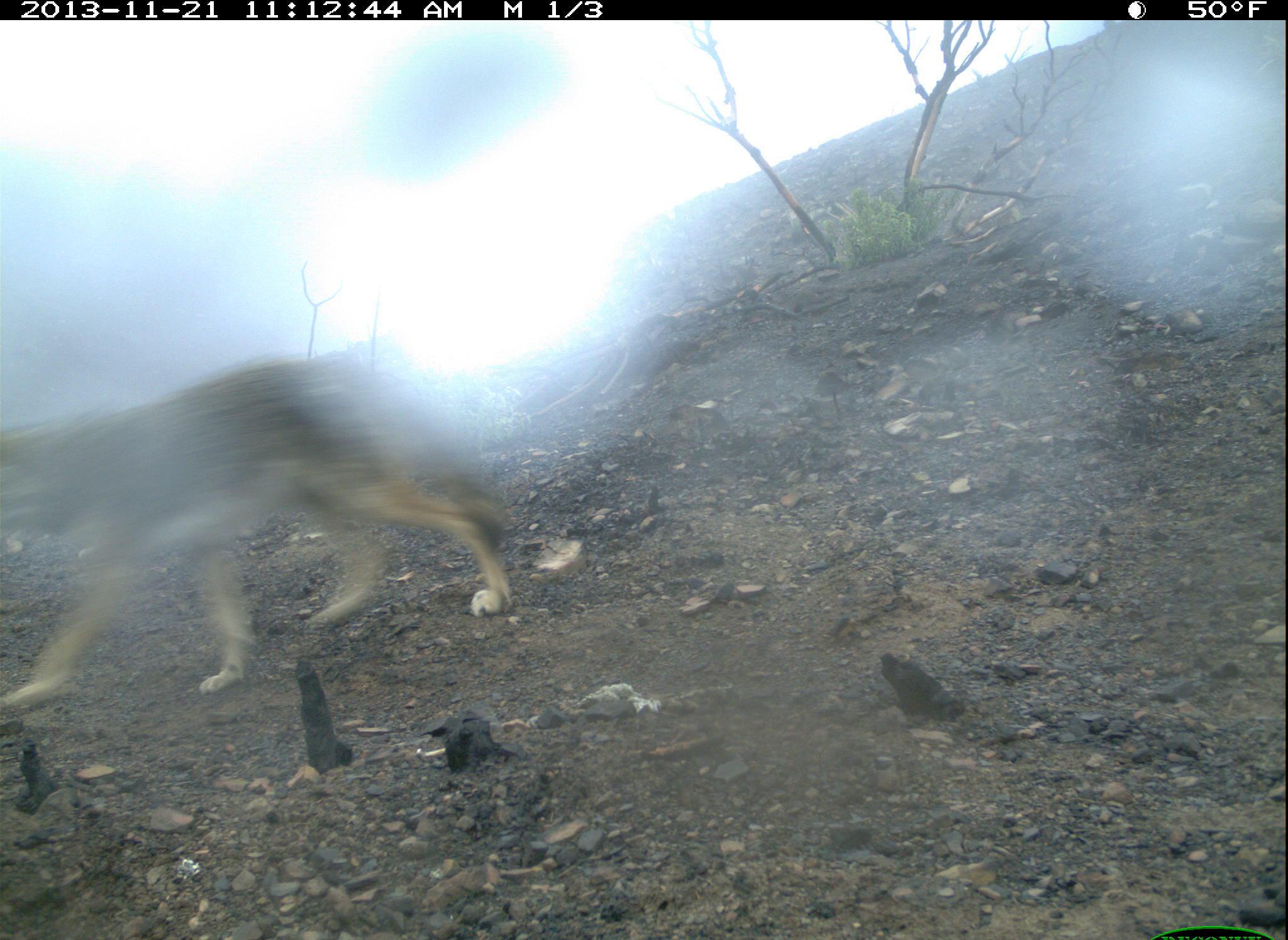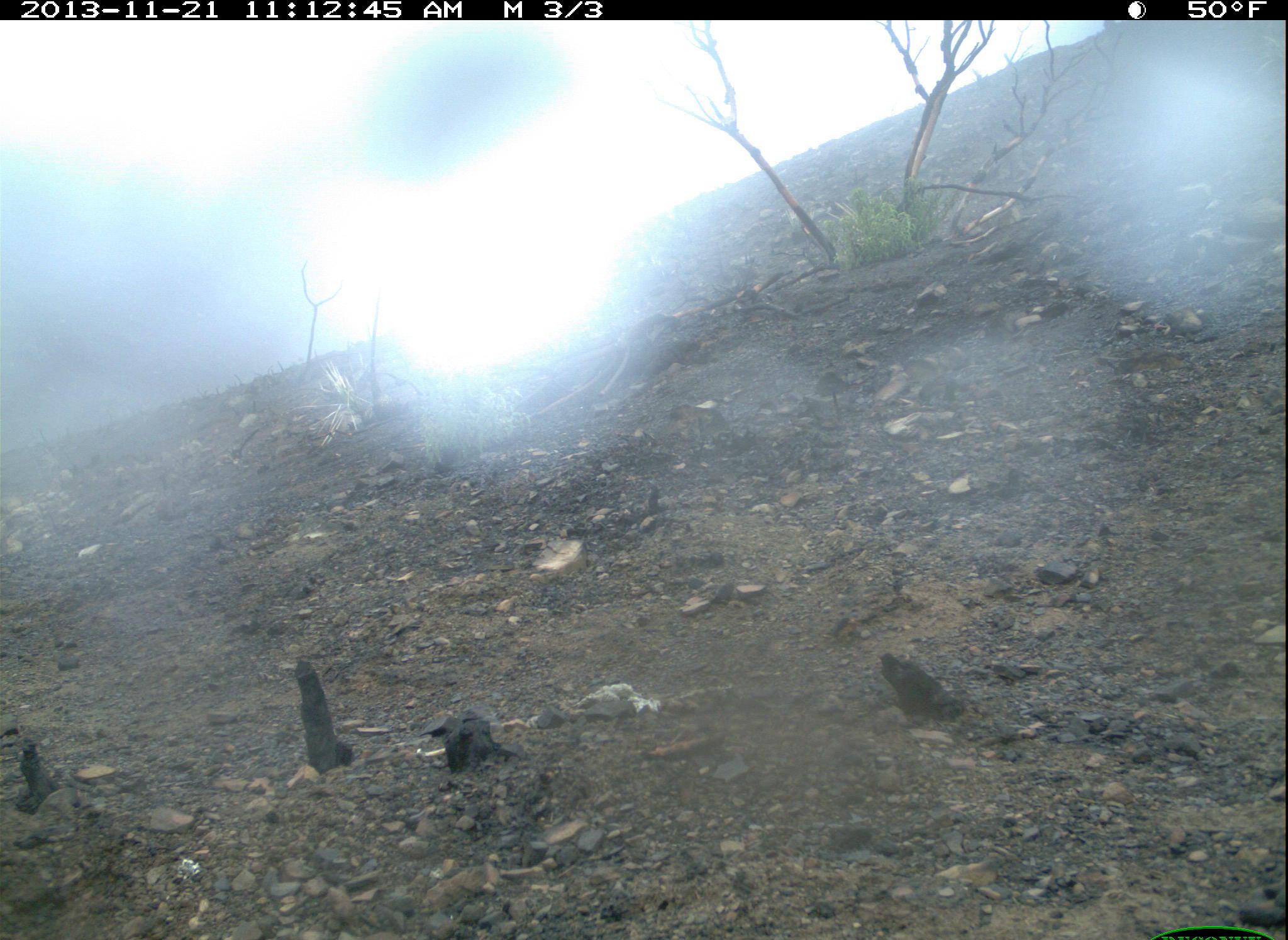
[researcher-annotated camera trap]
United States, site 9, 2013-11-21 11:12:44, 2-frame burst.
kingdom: Animalia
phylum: Chordata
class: Mammalia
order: Carnivora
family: Canidae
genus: Canis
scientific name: Canis latrans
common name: coyote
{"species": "coyote (Canis latrans)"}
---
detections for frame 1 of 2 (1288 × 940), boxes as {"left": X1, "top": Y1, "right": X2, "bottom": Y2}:
coyote: {"left": 0, "top": 354, "right": 517, "bottom": 710}